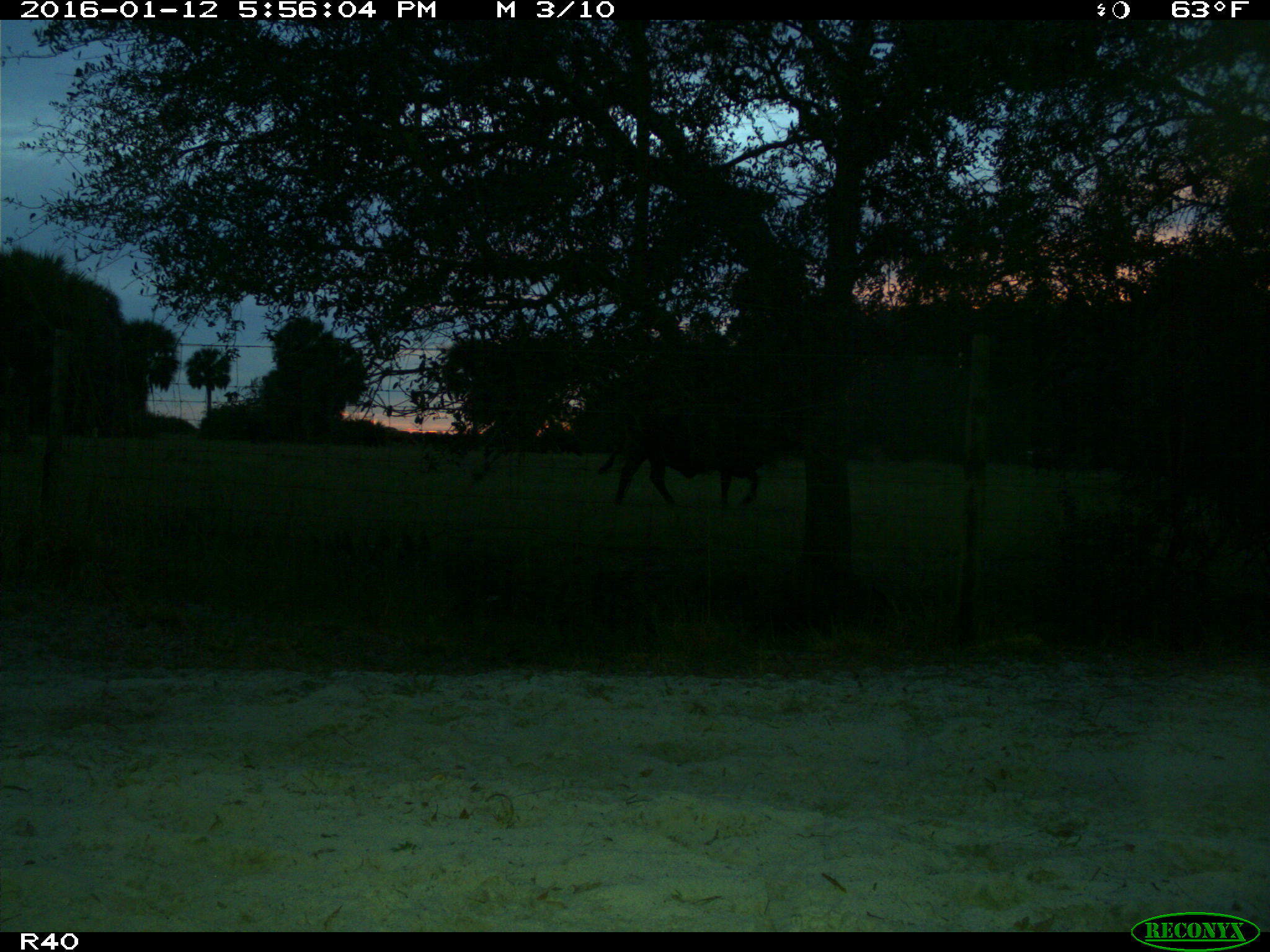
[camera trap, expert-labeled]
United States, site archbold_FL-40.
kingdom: Animalia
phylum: Chordata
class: Mammalia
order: Artiodactyla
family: Bovidae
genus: Bos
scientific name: Bos taurus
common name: domestic cow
Bos taurus (domestic cow).